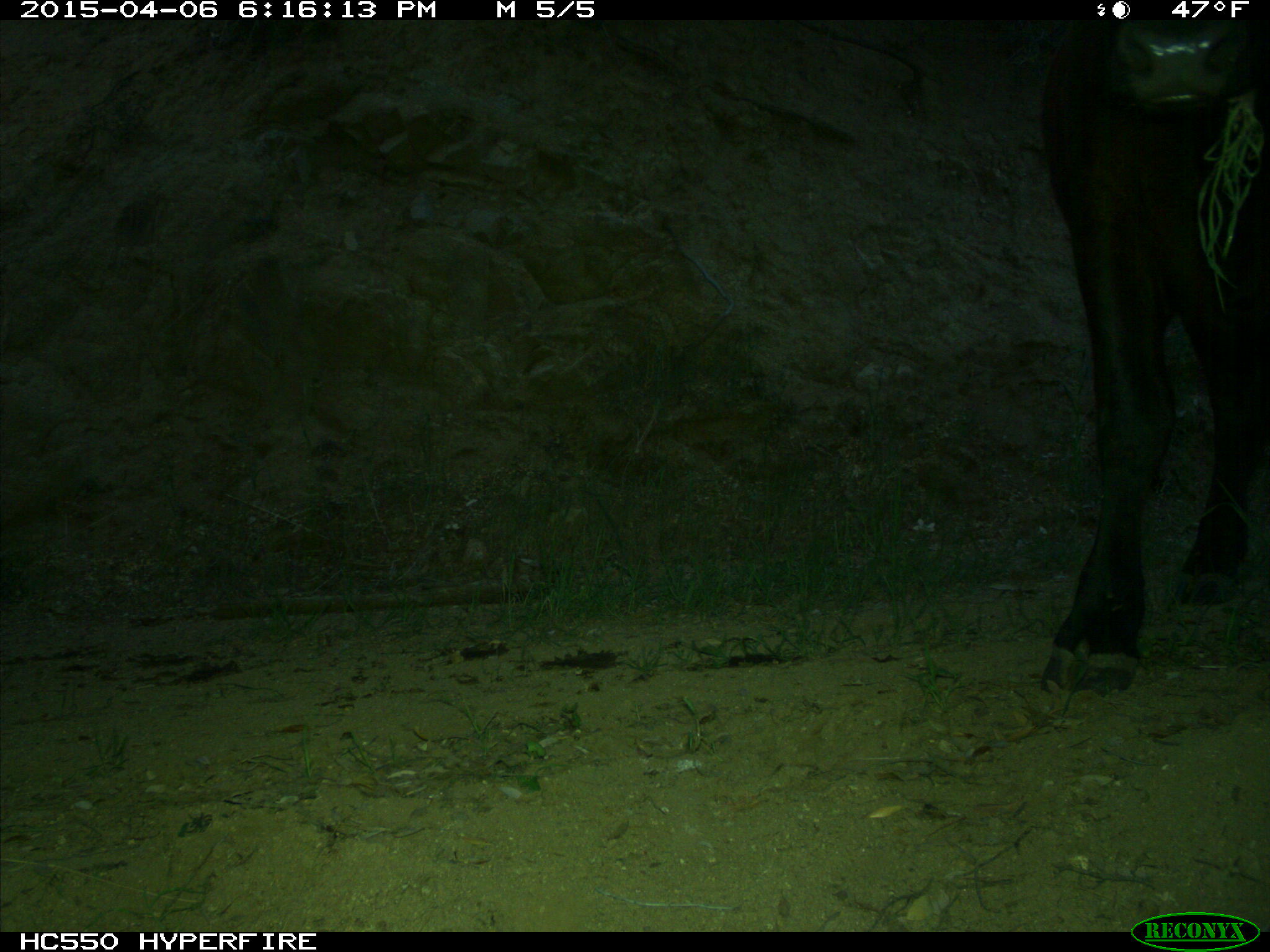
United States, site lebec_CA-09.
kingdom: Animalia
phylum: Chordata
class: Mammalia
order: Artiodactyla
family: Bovidae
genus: Bos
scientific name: Bos taurus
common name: domestic cow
Bos taurus (domestic cow).